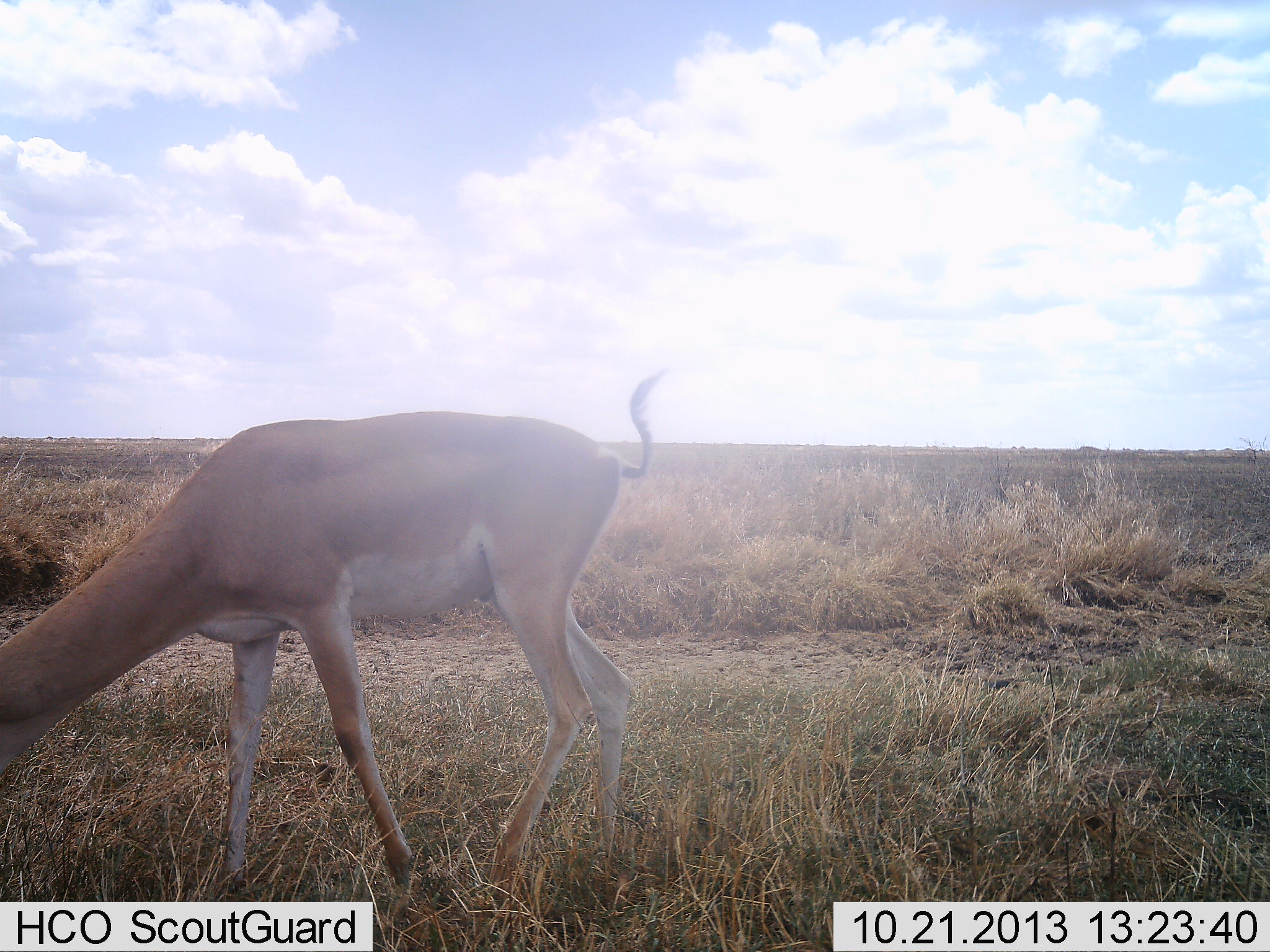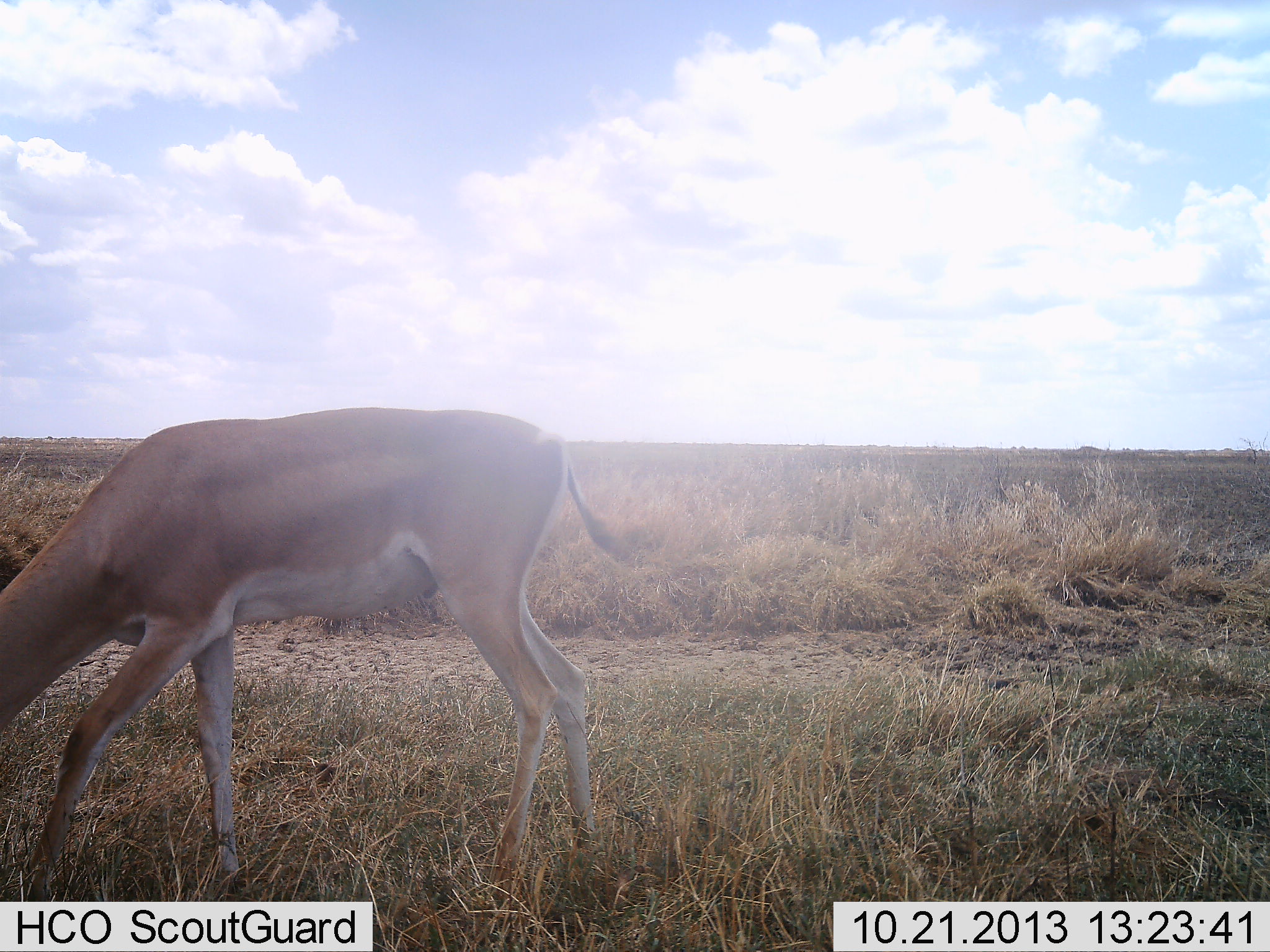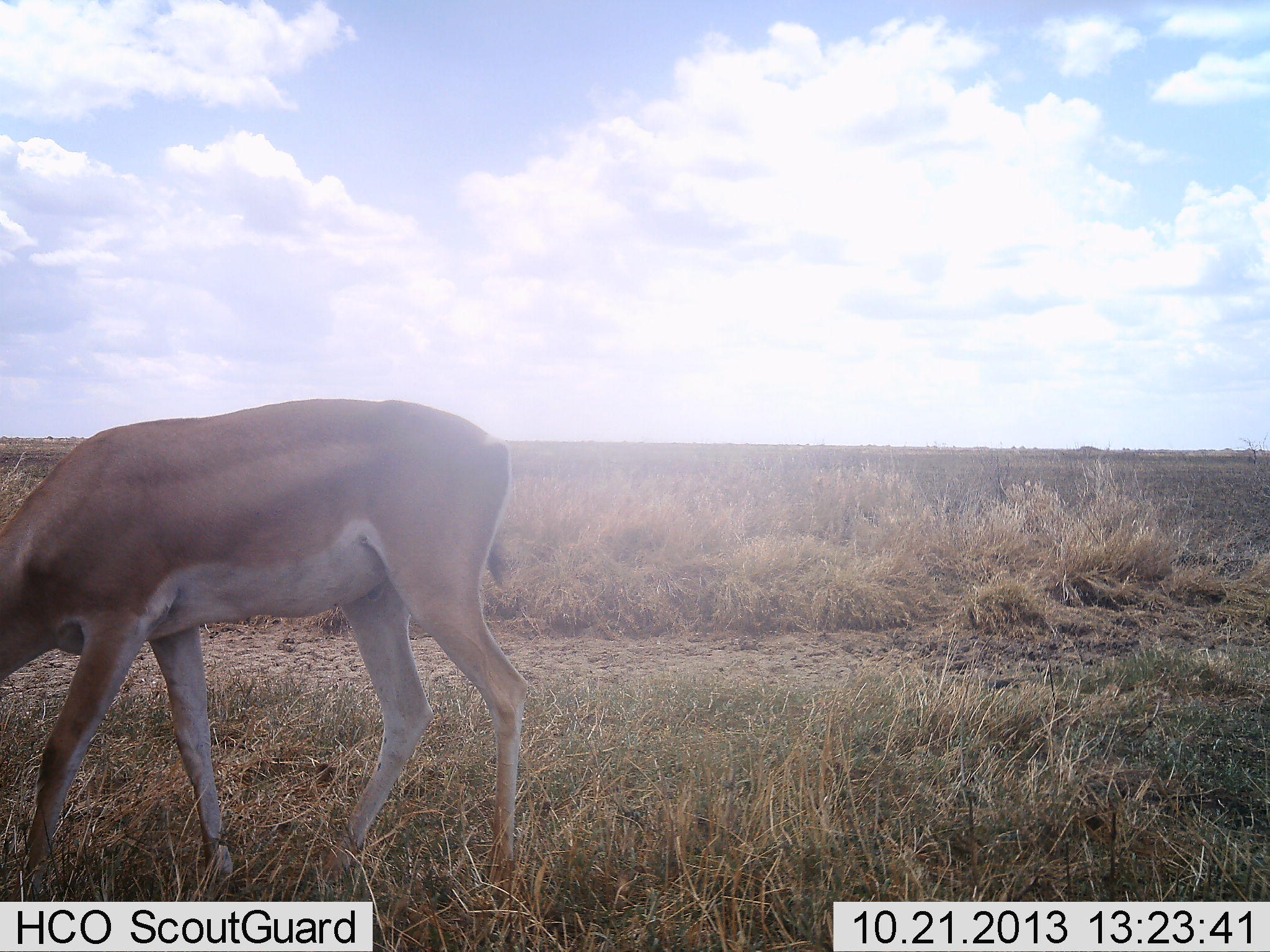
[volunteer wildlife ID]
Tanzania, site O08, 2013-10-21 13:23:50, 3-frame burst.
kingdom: Animalia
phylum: Chordata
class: Mammalia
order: Artiodactyla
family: Bovidae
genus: Nanger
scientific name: Nanger granti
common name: grant's gazelle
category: gazellegrants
Gazellegrants (grant's gazelle) (Nanger granti), count 1. Behavior (volunteer vote fractions): standing 21%, resting 0%, moving 29%, interacting 0%. Young present (vote fraction): 0%. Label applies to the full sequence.